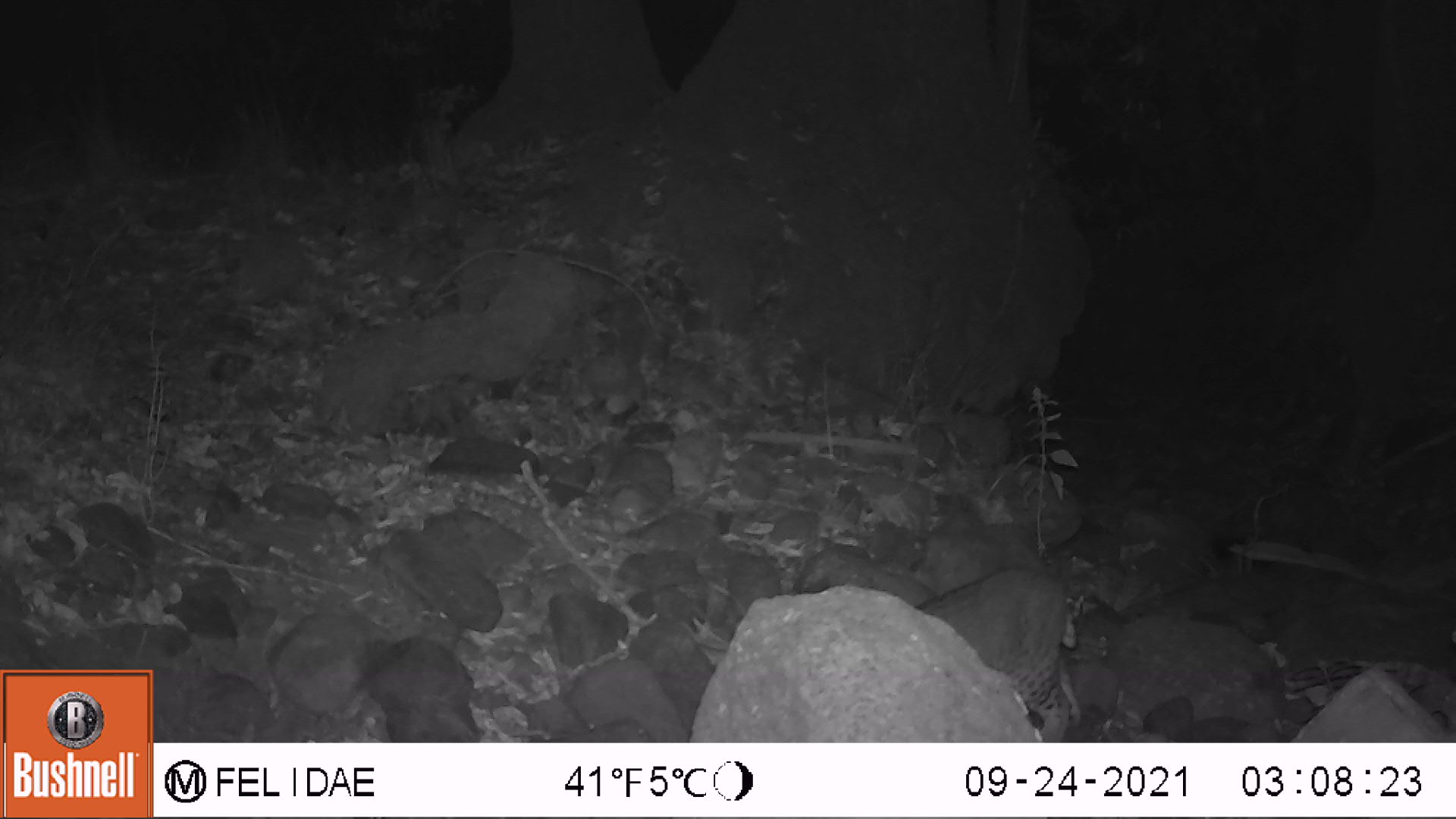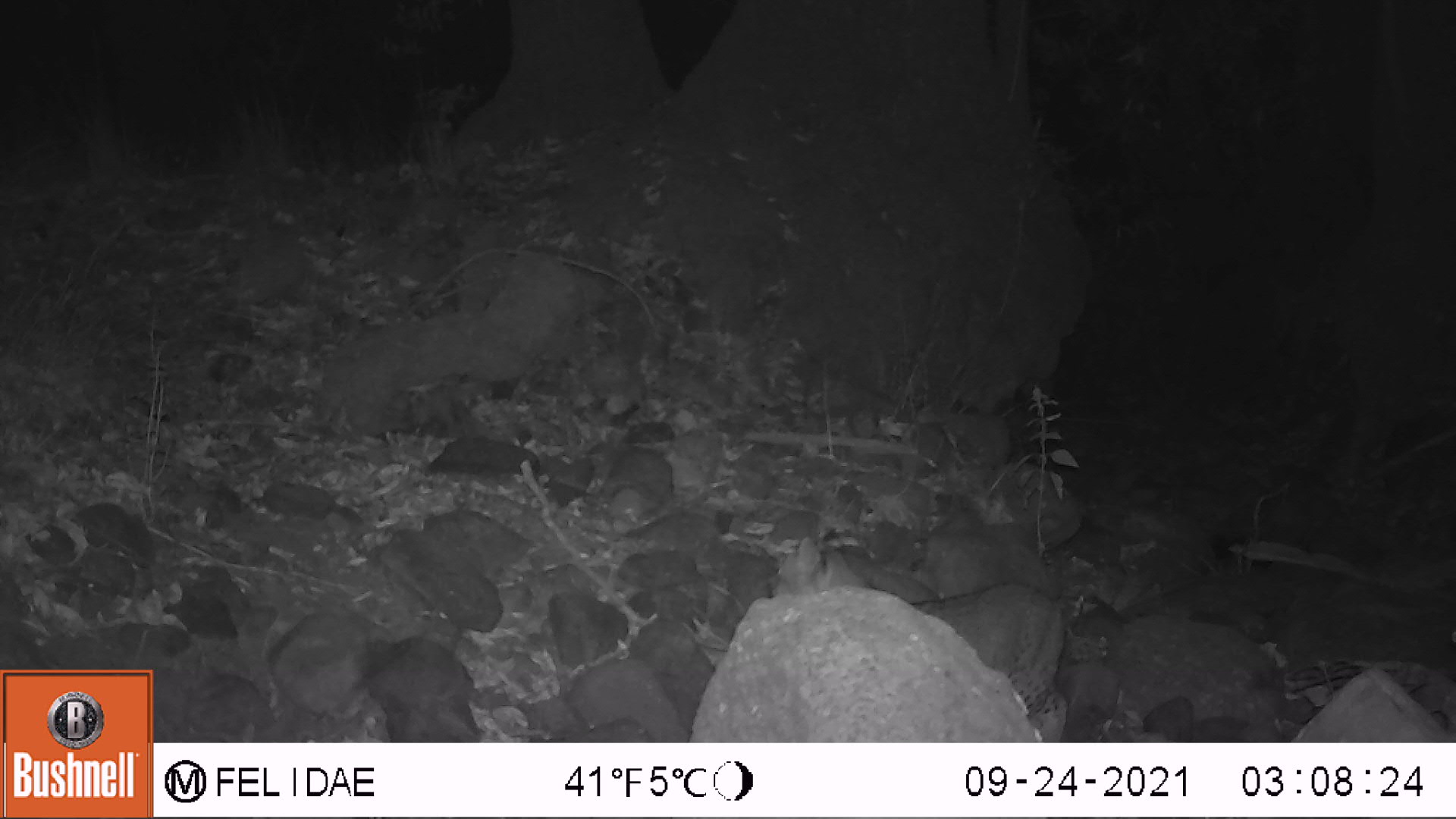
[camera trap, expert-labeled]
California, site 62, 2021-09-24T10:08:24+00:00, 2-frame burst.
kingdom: Animalia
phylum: Chordata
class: Mammalia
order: Carnivora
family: Felidae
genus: Lynx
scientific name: Lynx rufus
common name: bobcat